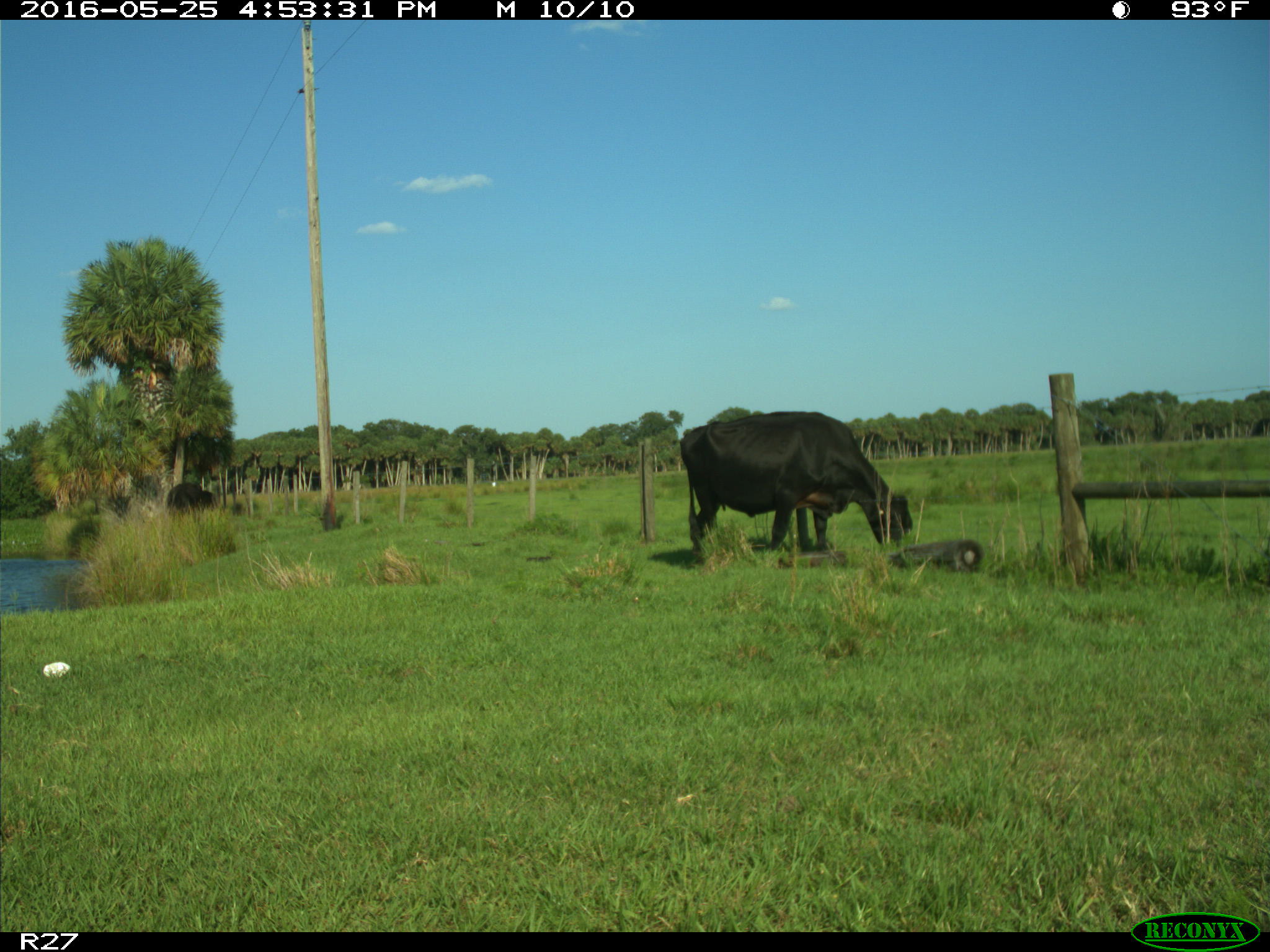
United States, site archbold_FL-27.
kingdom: Animalia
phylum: Chordata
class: Mammalia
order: Artiodactyla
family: Bovidae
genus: Bos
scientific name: Bos taurus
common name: domestic cow